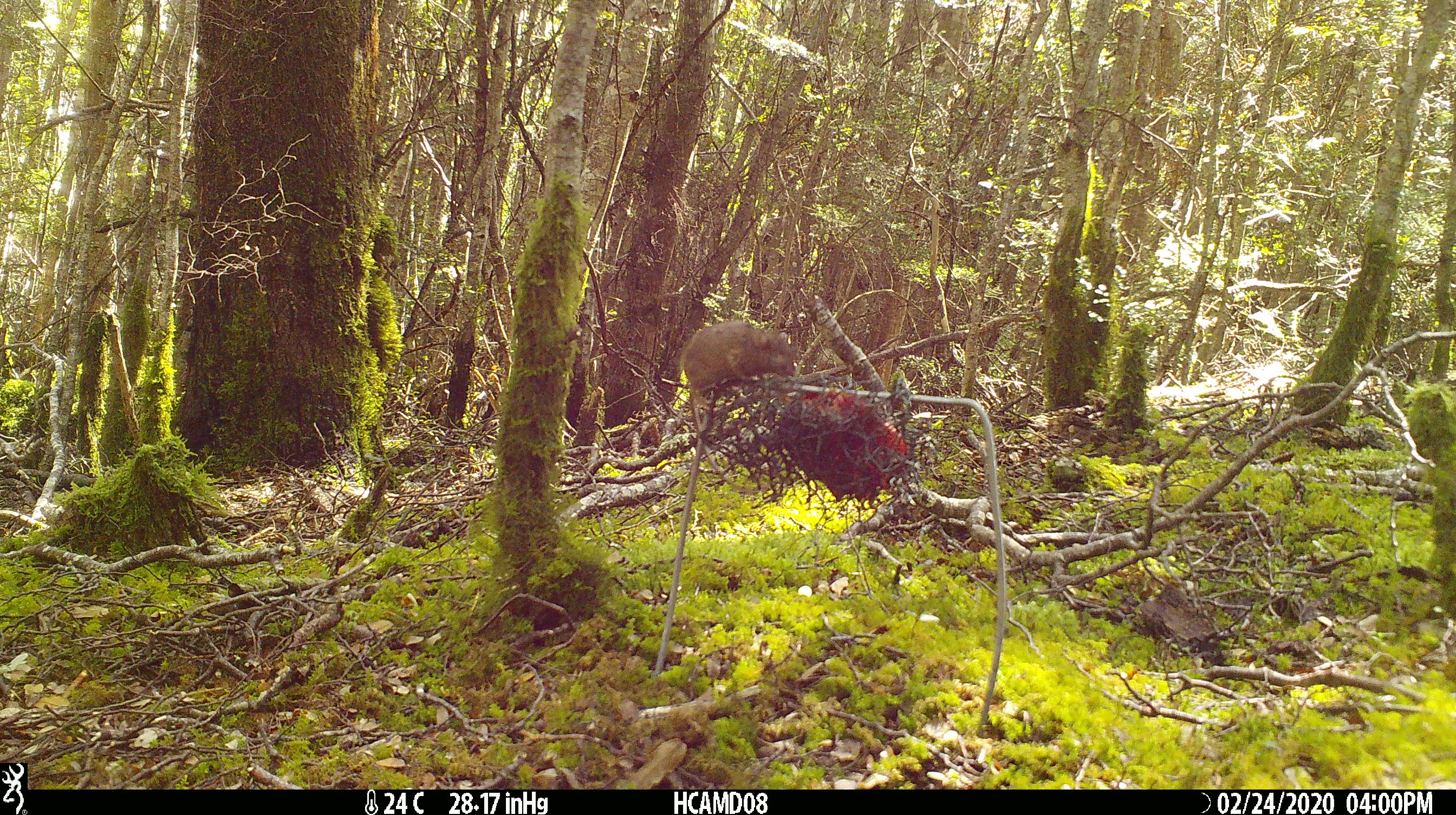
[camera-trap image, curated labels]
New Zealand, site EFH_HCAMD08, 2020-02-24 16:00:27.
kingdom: Animalia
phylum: Chordata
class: Mammalia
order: Rodentia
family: Muridae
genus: Mus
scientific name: Mus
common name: mouse